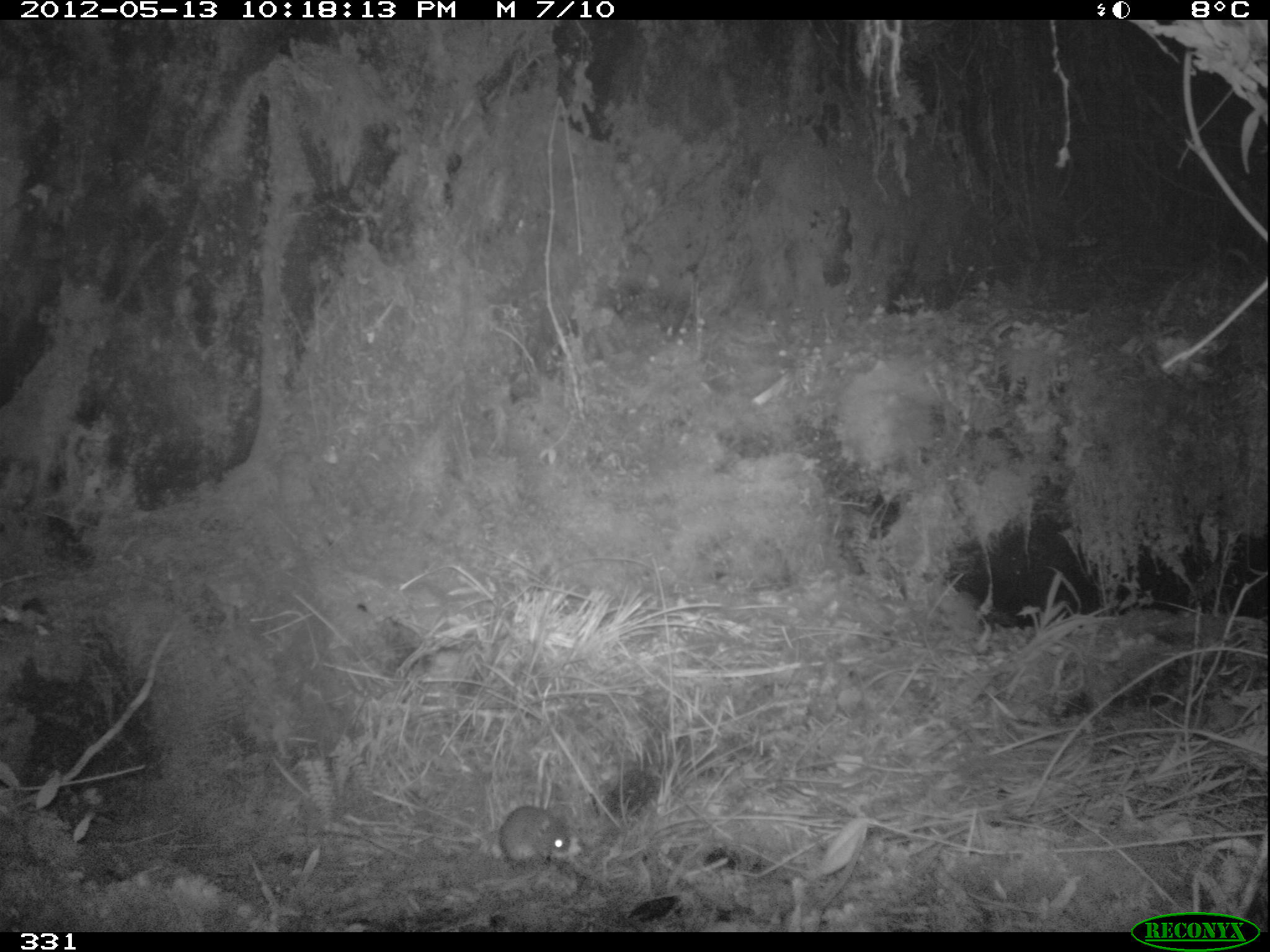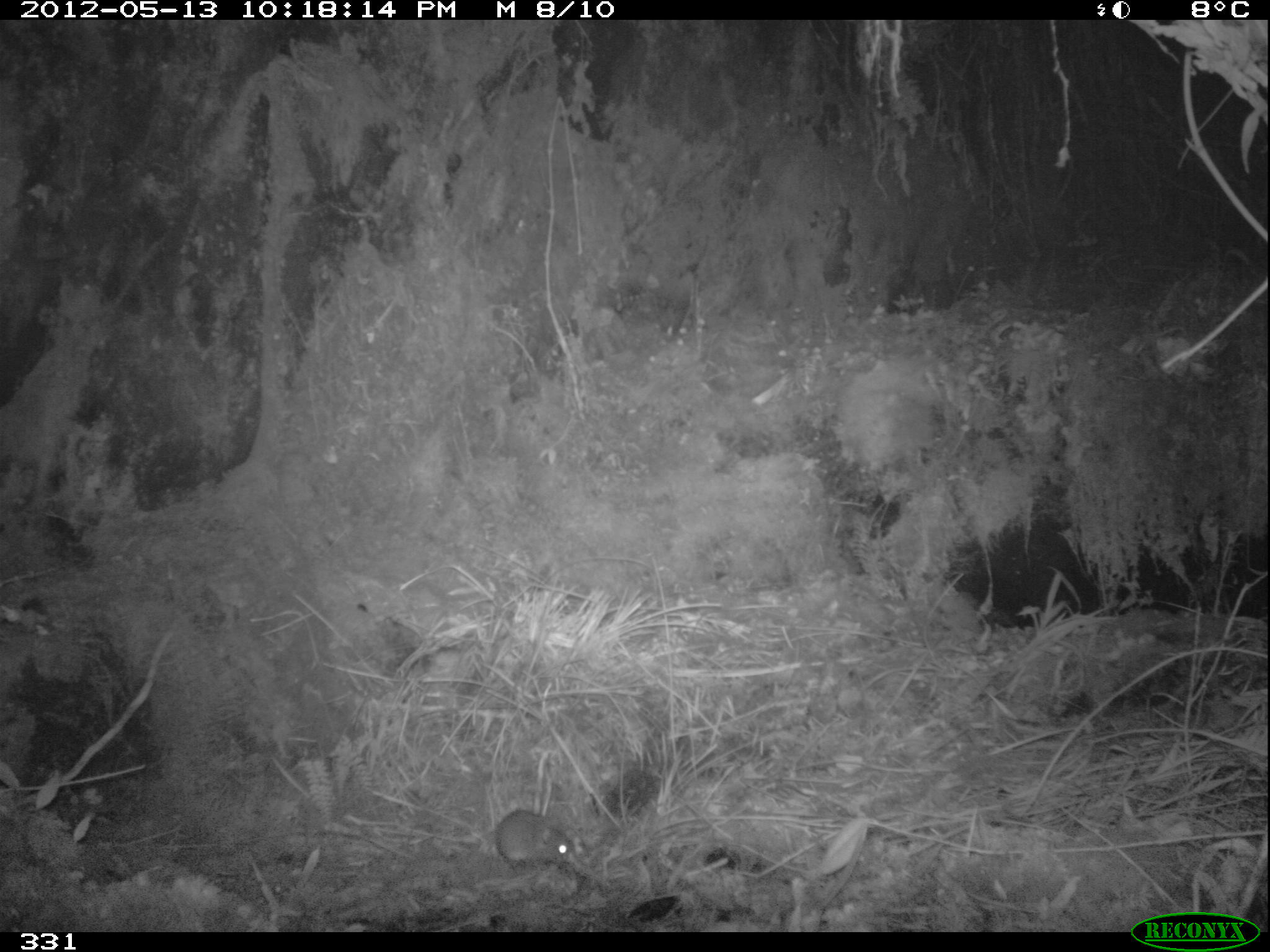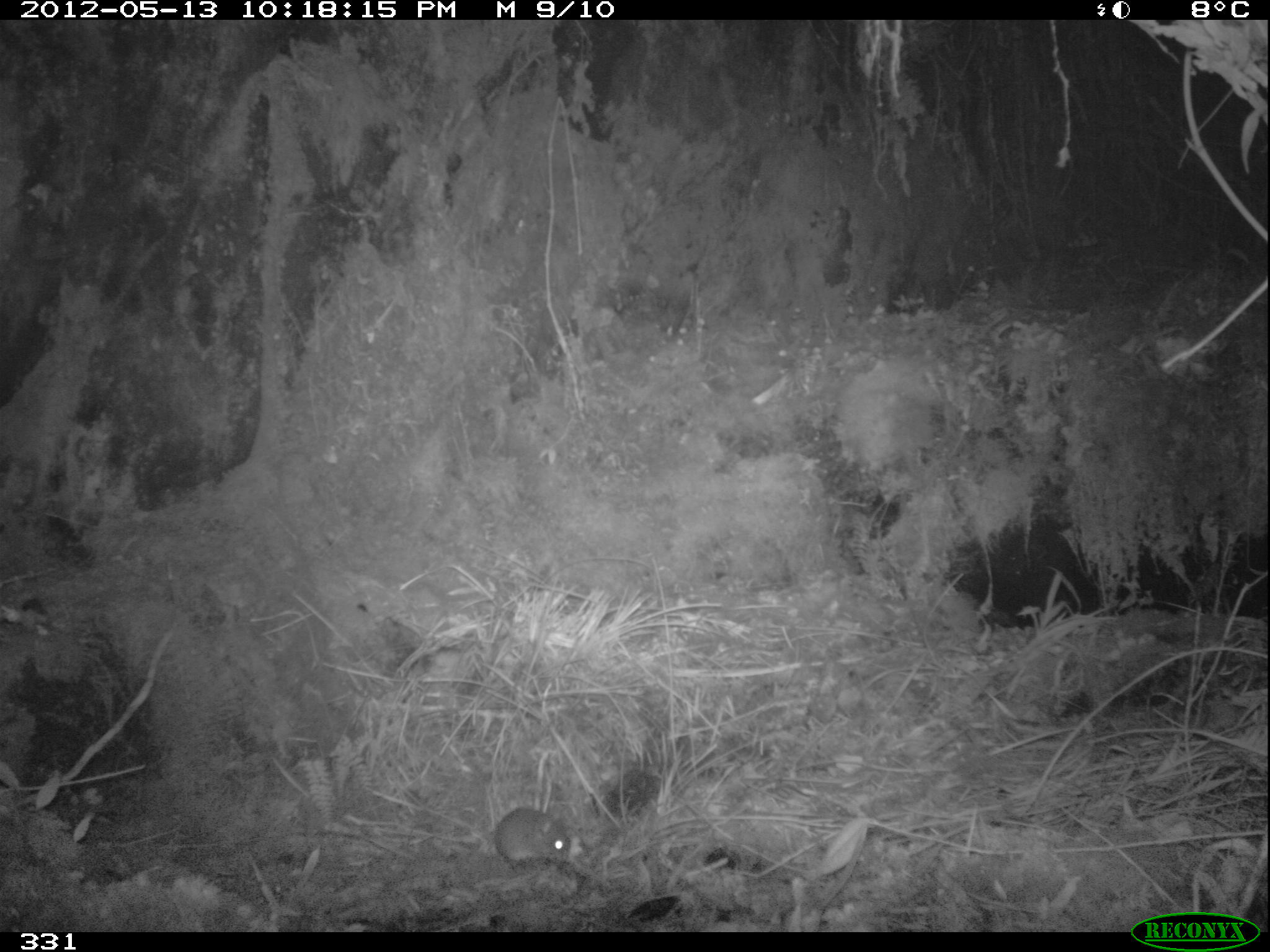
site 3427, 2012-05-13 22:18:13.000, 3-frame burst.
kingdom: Animalia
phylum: Chordata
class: Mammalia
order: Rodentia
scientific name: Rodentia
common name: rodents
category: unknown rodent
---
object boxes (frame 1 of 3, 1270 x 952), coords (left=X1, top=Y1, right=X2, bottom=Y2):
unknown rodent: (left=499, top=805, right=571, bottom=865)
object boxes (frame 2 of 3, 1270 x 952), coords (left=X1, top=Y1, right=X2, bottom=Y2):
unknown rodent: (left=494, top=807, right=573, bottom=870)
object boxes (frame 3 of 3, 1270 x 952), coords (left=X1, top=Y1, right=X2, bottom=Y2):
unknown rodent: (left=493, top=806, right=572, bottom=871)